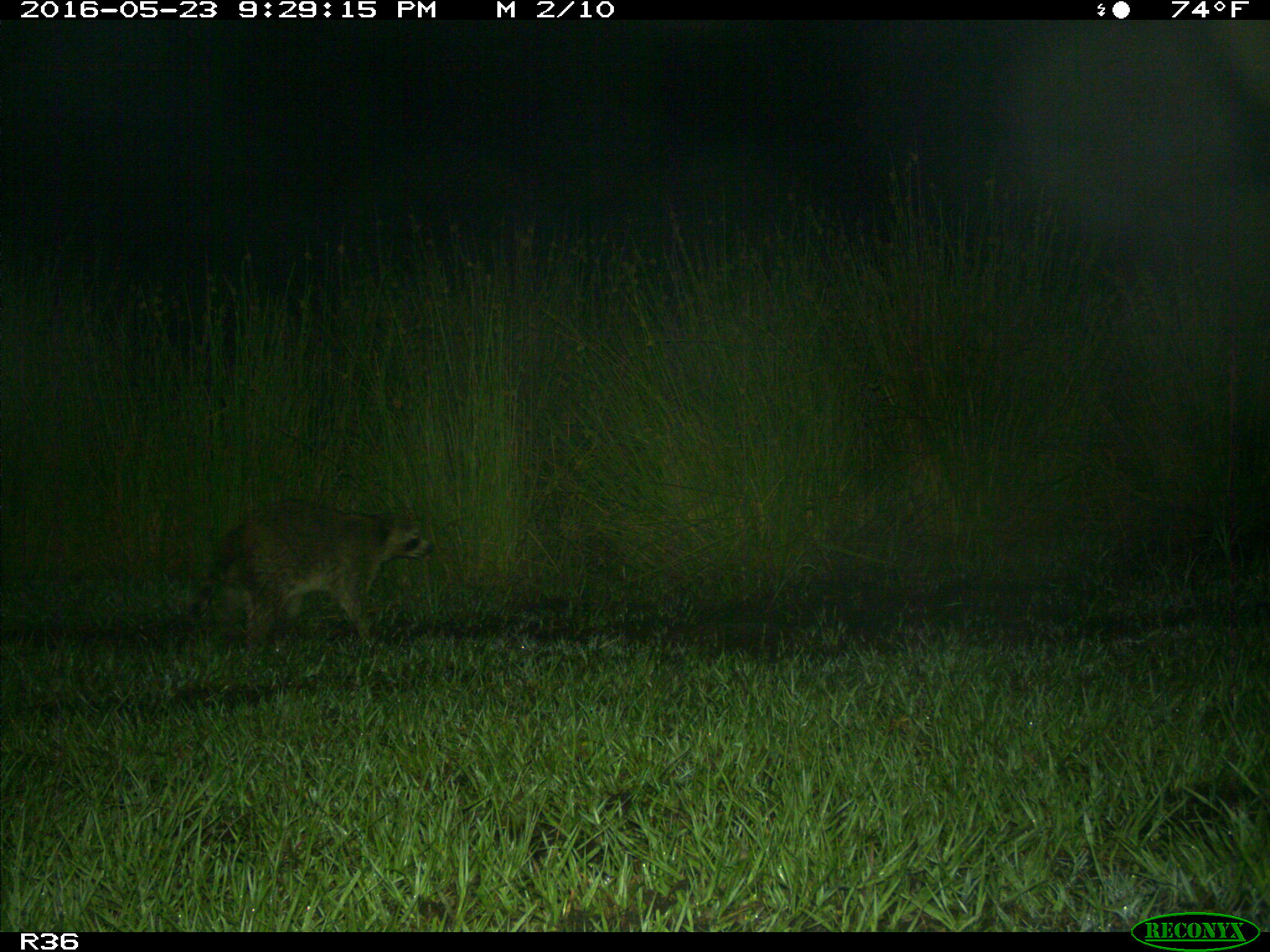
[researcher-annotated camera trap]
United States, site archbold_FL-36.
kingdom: Animalia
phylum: Chordata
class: Mammalia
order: Carnivora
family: Procyonidae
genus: Procyon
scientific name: Procyon lotor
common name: common raccoon